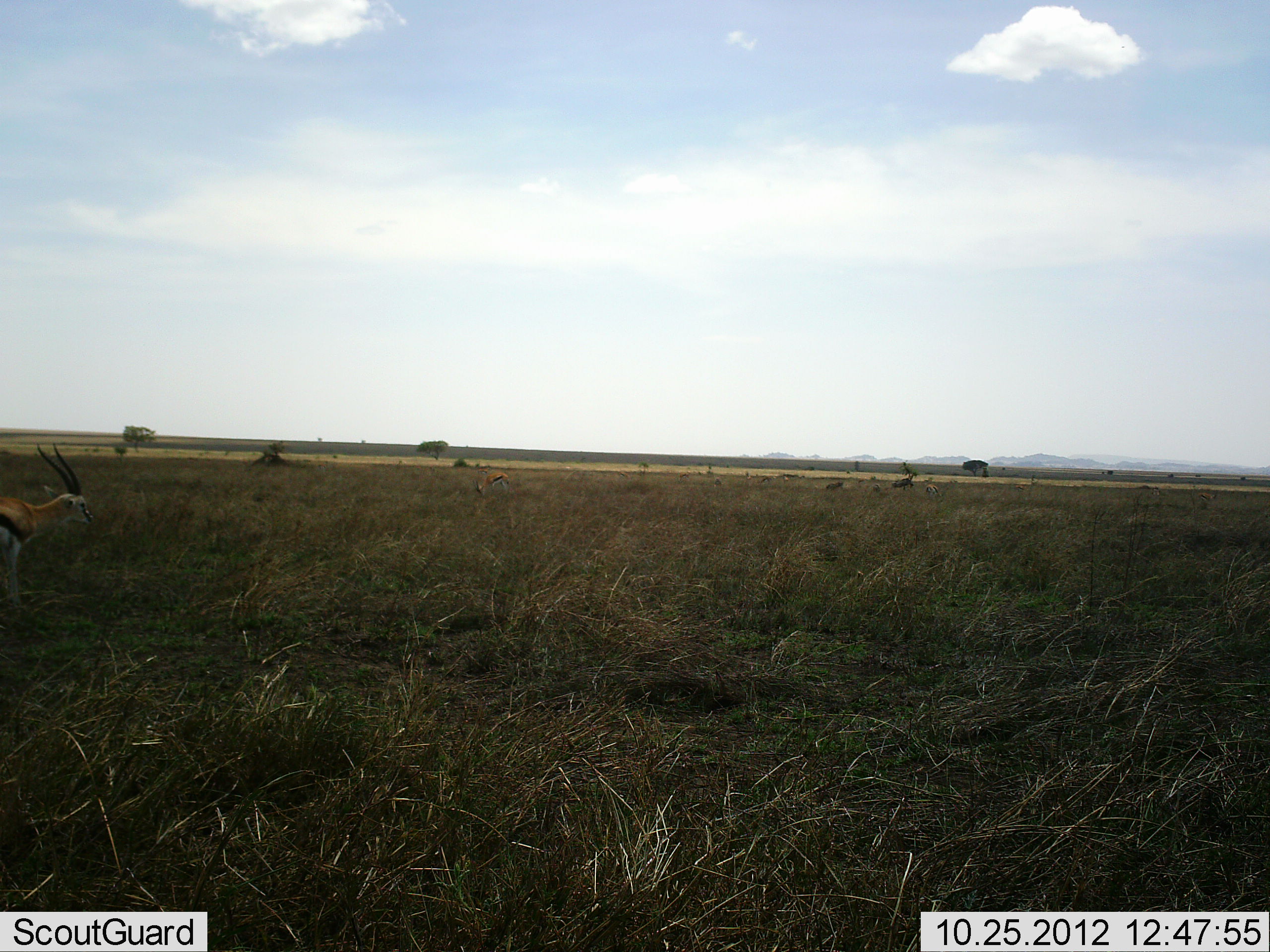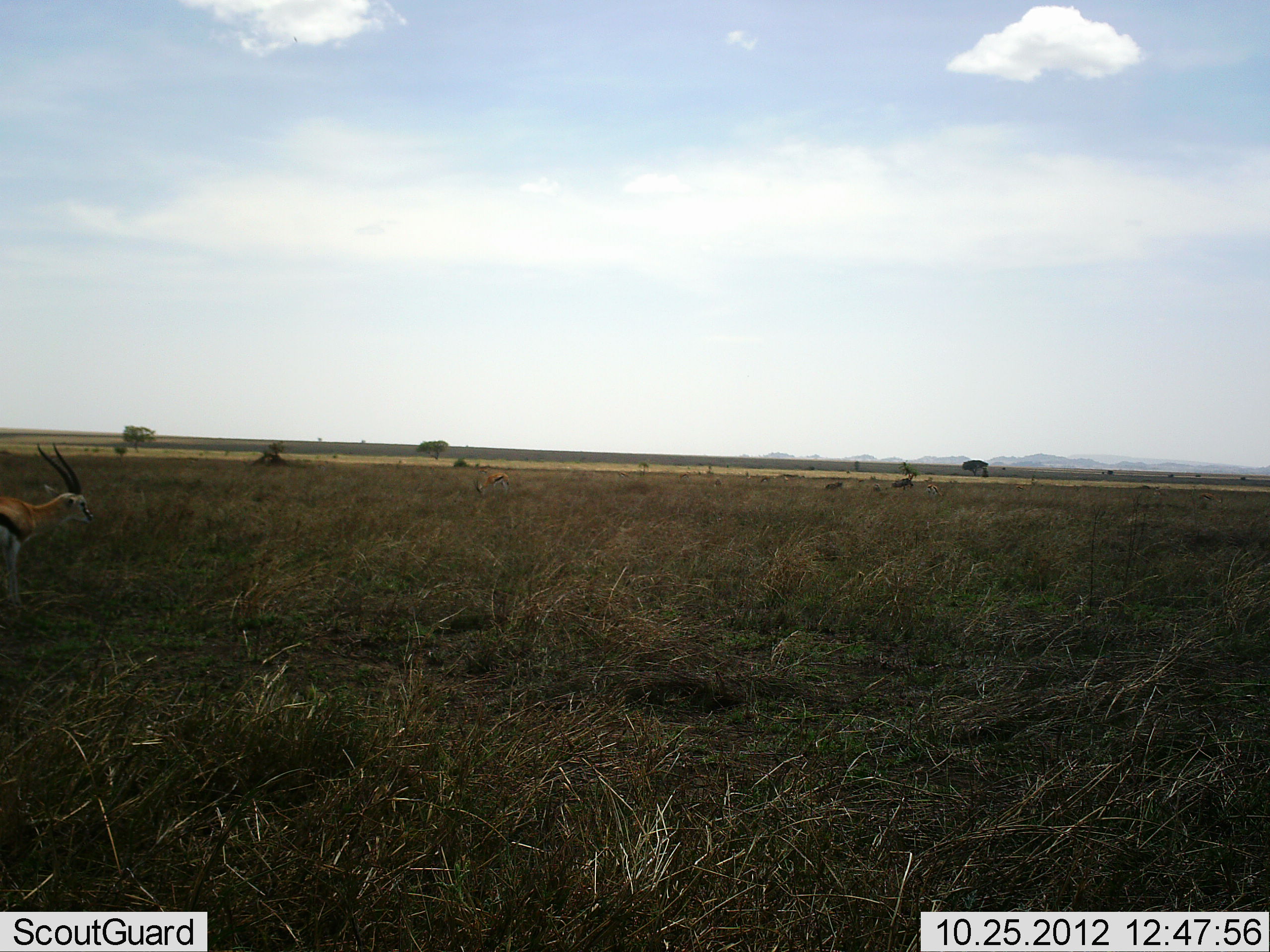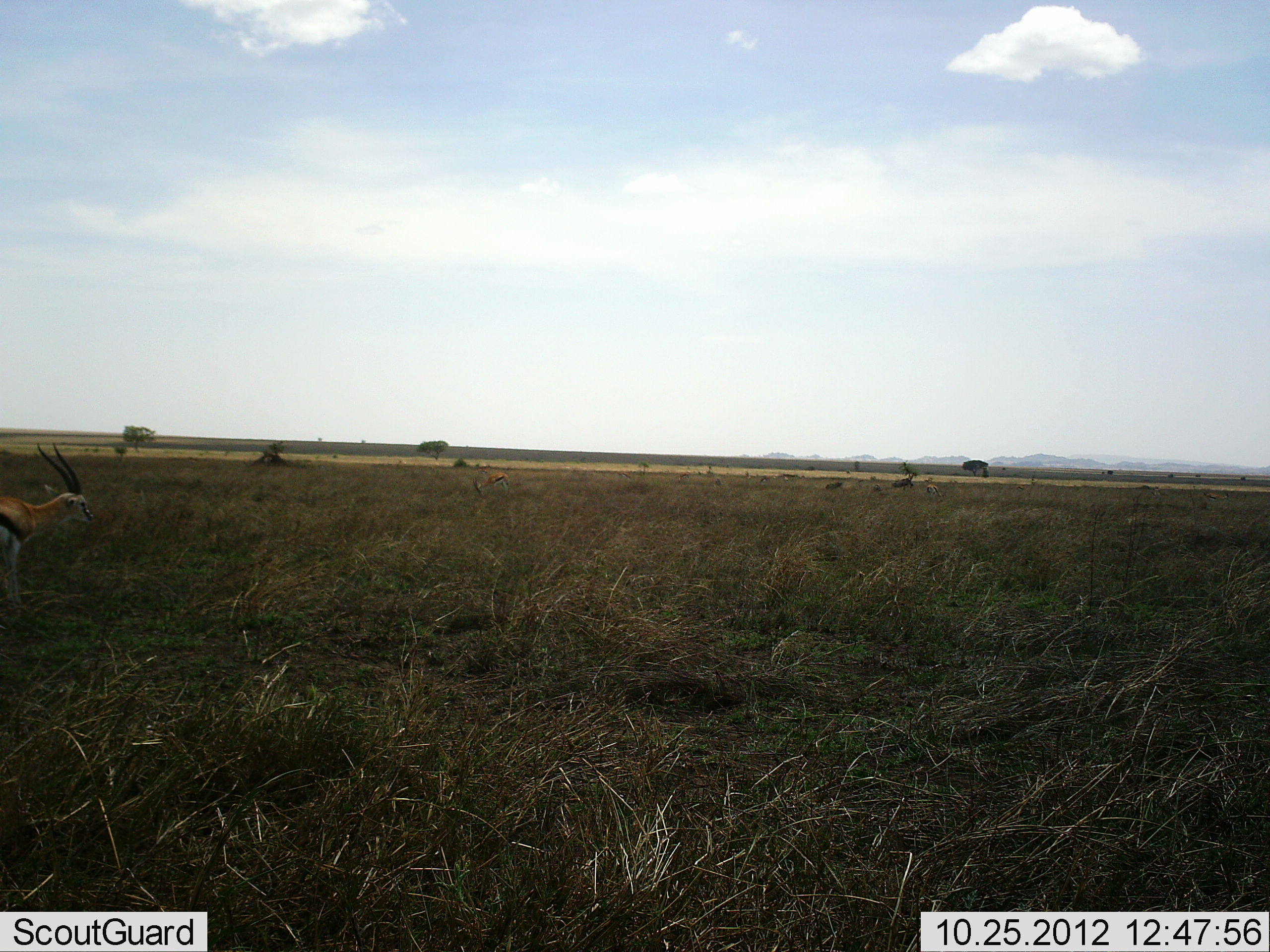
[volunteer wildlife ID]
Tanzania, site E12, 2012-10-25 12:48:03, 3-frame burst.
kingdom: Animalia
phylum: Chordata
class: Mammalia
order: Artiodactyla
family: Bovidae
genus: Eudorcas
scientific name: Eudorcas thomsonii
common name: thomson's gazelle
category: gazellethomsons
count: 1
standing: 90%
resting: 10%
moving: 10%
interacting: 0%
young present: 0%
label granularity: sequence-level